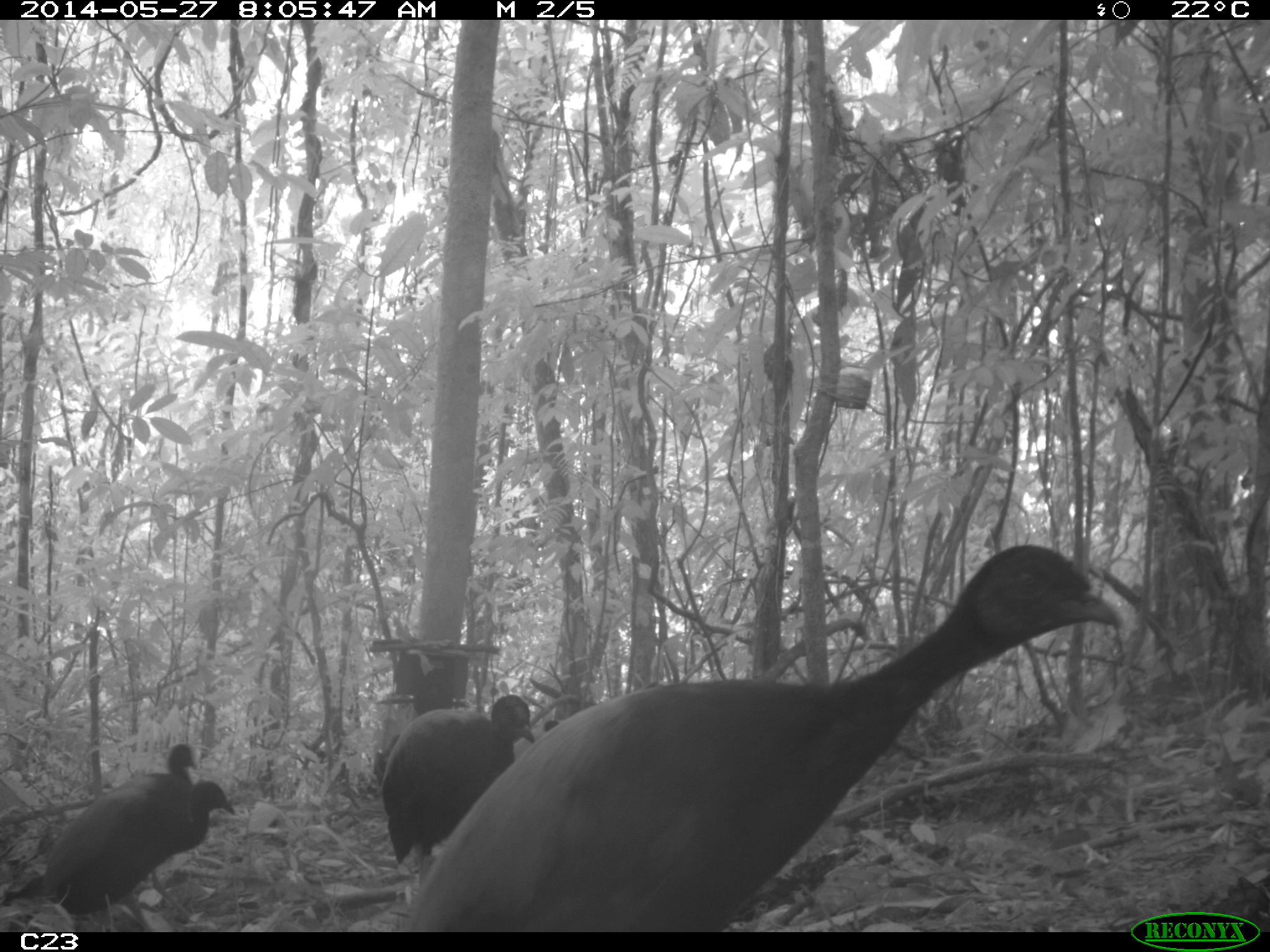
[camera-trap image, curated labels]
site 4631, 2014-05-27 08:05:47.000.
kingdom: Animalia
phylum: Chordata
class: Aves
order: Gruiformes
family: Psophiidae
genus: Psophia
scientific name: Psophia crepitans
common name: gray-winged trumpeter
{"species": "Psophia crepitans (gray-winged trumpeter)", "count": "6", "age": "adult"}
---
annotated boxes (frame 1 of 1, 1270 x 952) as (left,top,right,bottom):
psophia crepitans: (333,535,1124,932); (13,740,199,932); (377,692,539,888); (118,782,234,932)